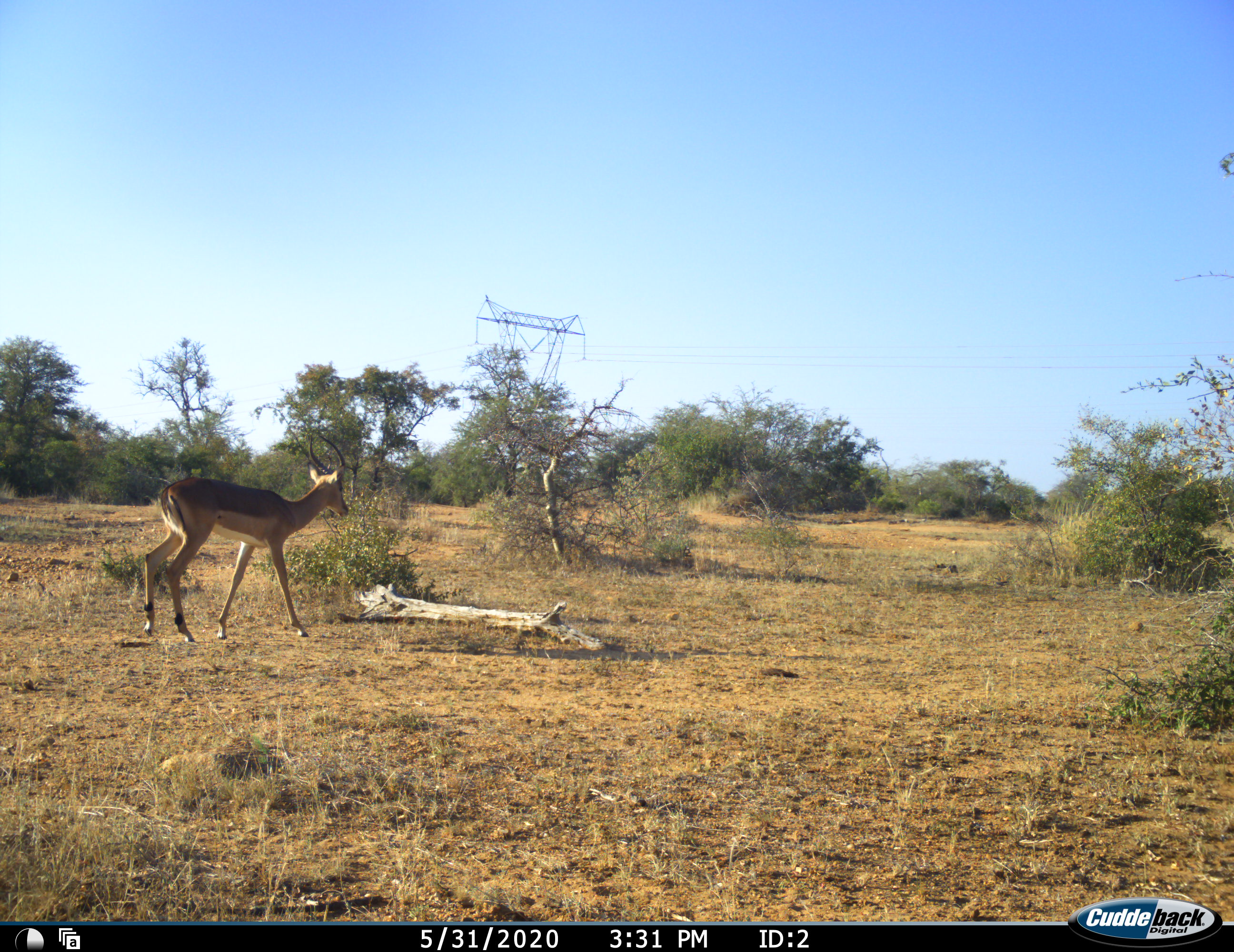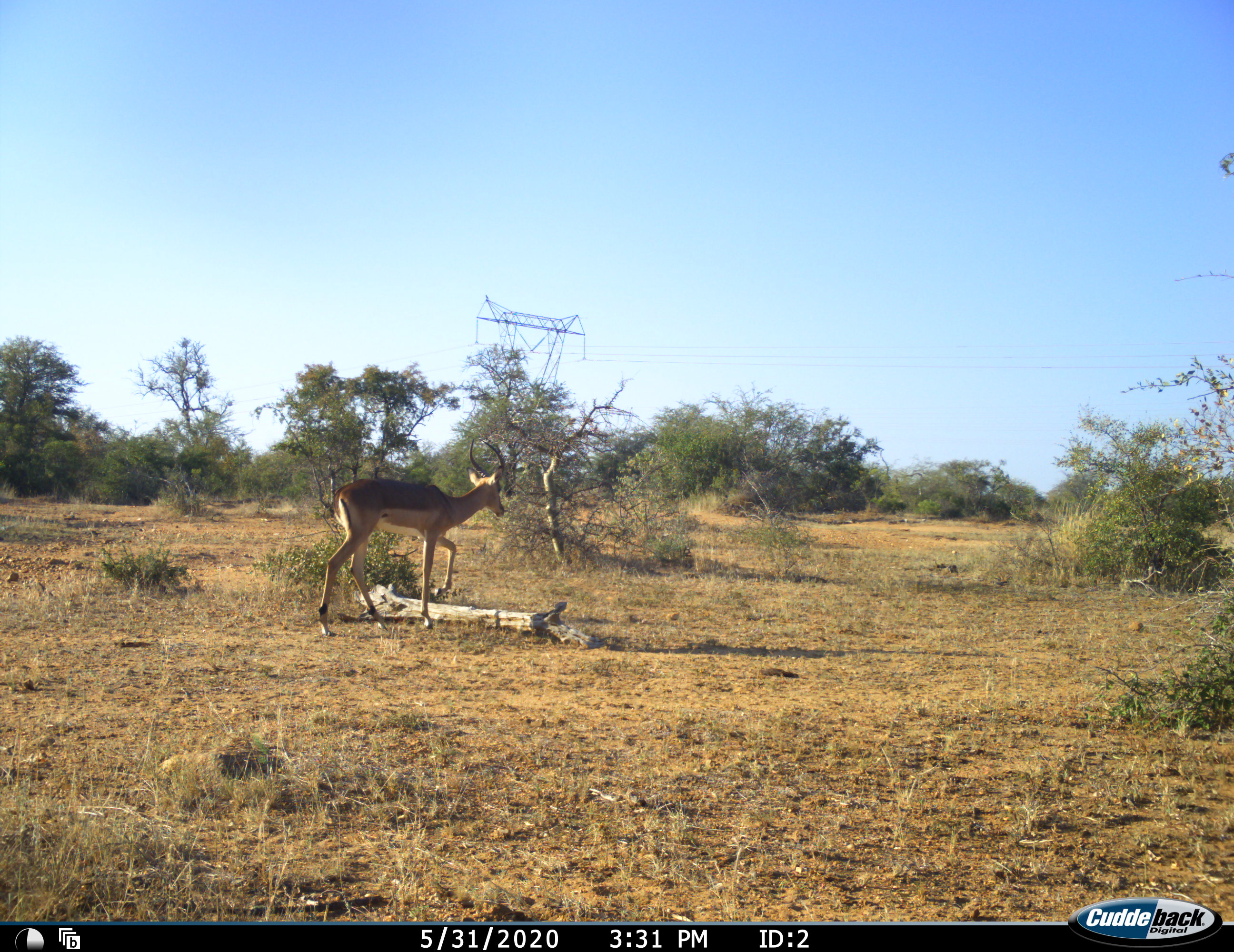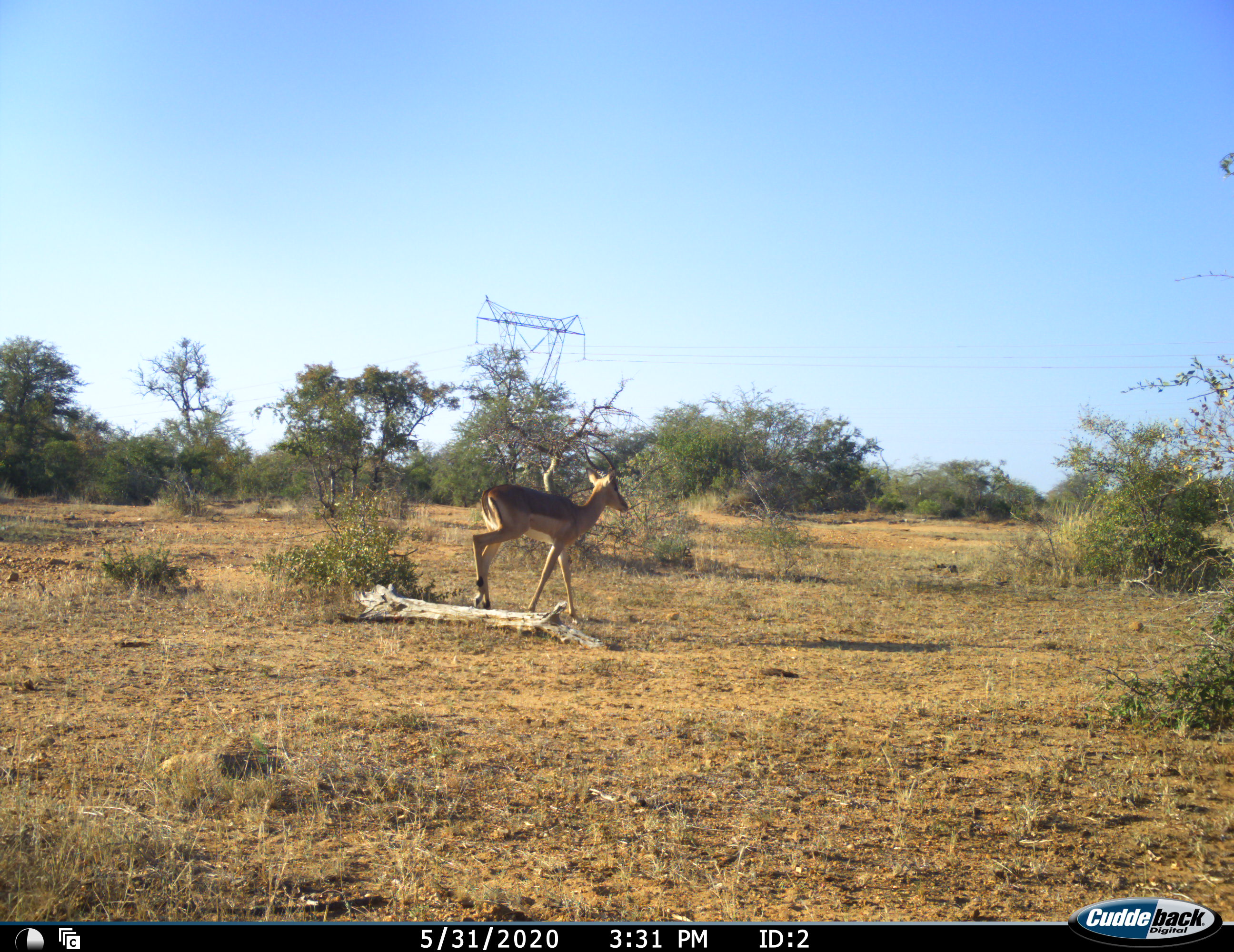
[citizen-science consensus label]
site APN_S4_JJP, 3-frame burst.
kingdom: Animalia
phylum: Chordata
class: Mammalia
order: Artiodactyla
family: Bovidae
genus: Aepyceros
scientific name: Aepyceros melampus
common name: impala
Impala (Aepyceros melampus), count 1. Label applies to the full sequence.